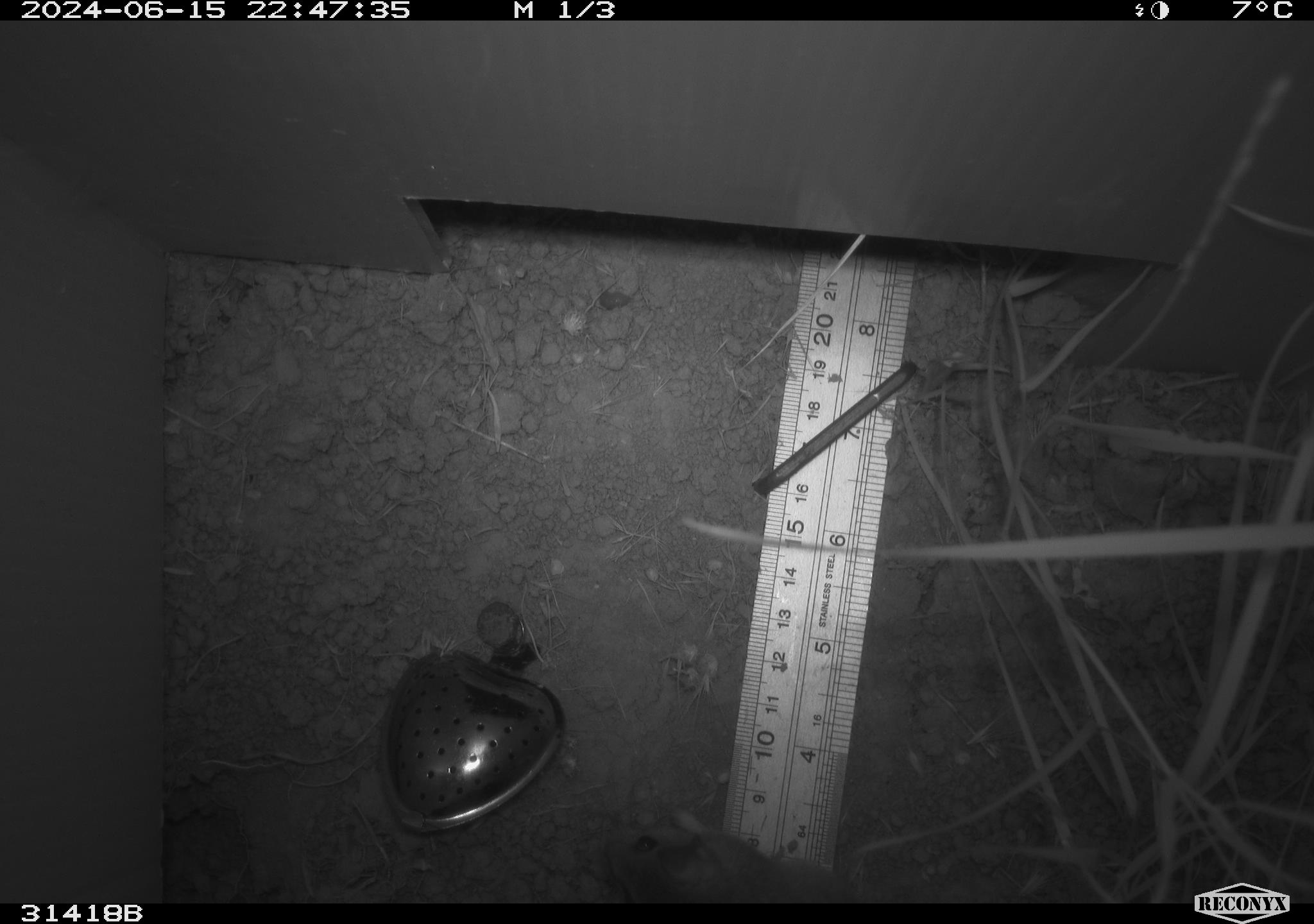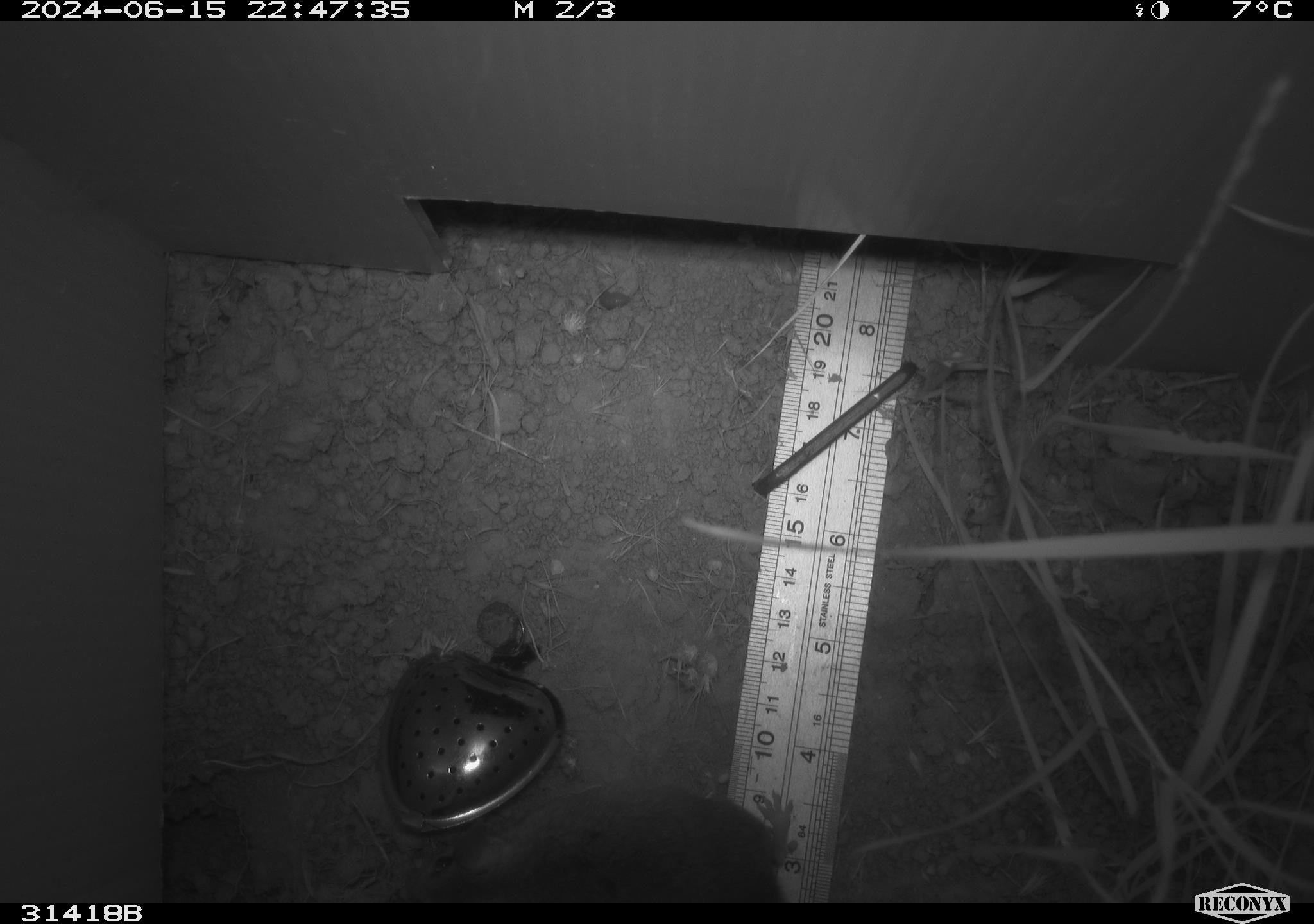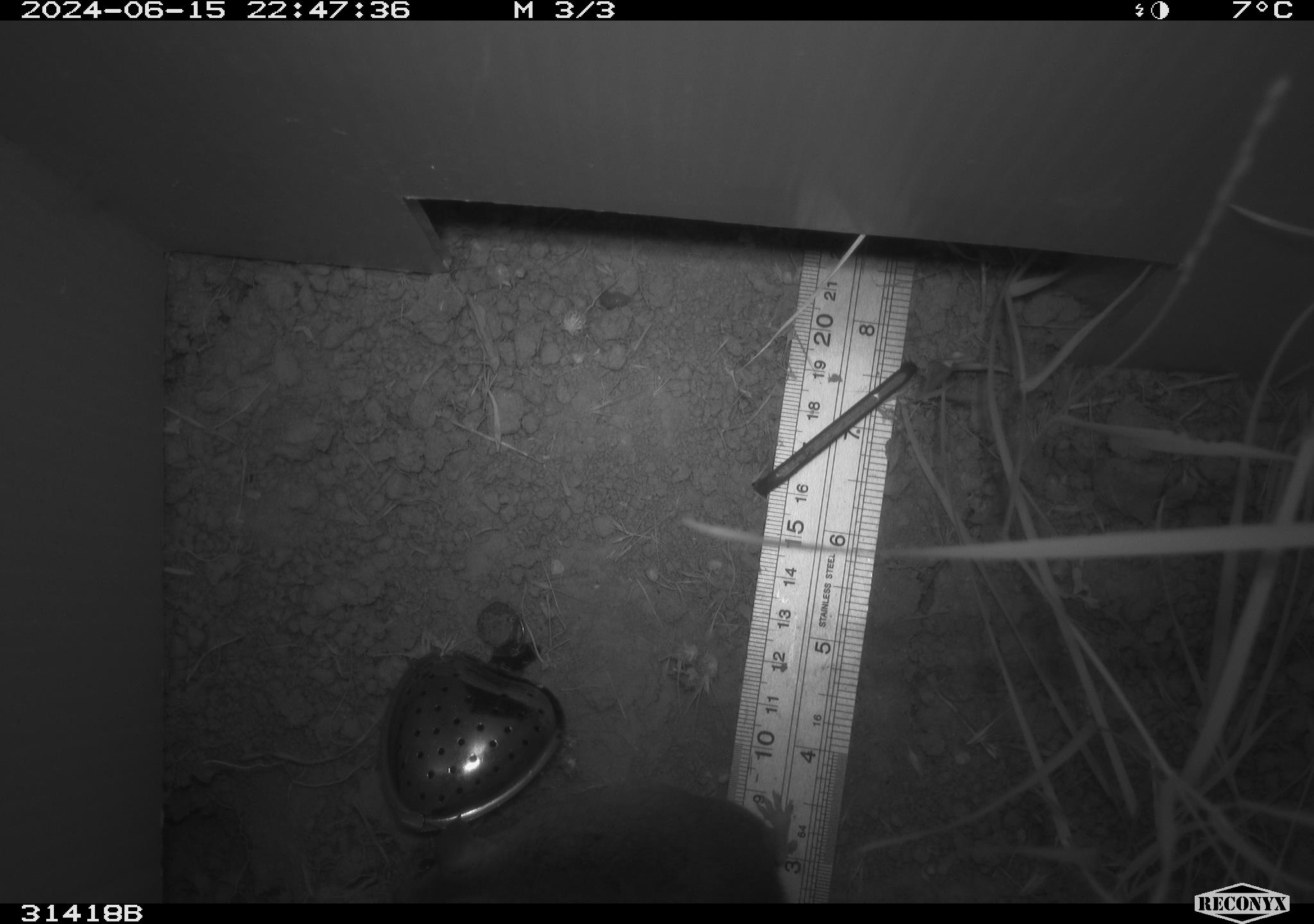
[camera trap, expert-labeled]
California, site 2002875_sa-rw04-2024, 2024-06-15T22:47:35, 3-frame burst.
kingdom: Animalia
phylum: Chordata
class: Mammalia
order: Rodentia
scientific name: Rodentia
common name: rodent